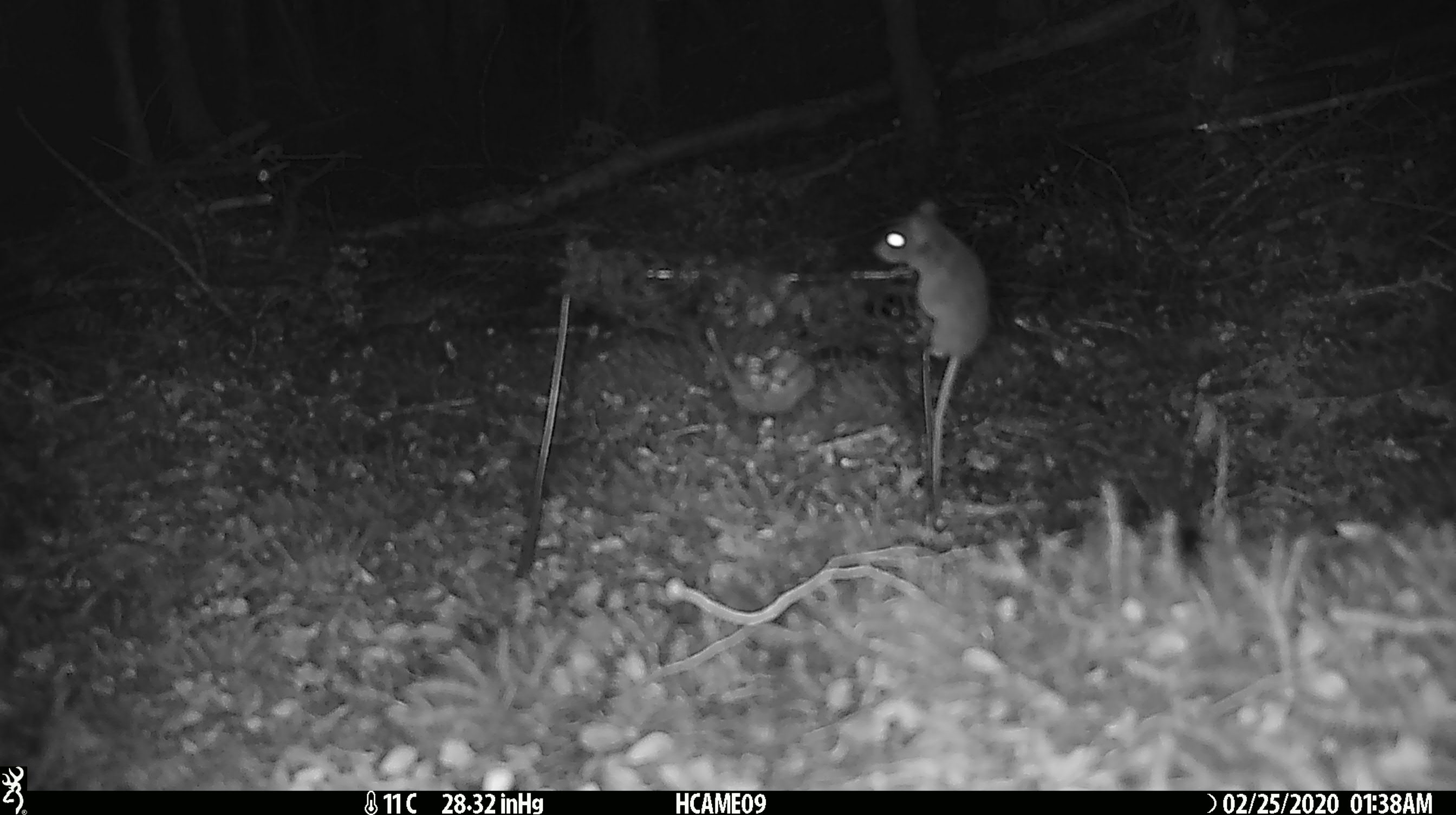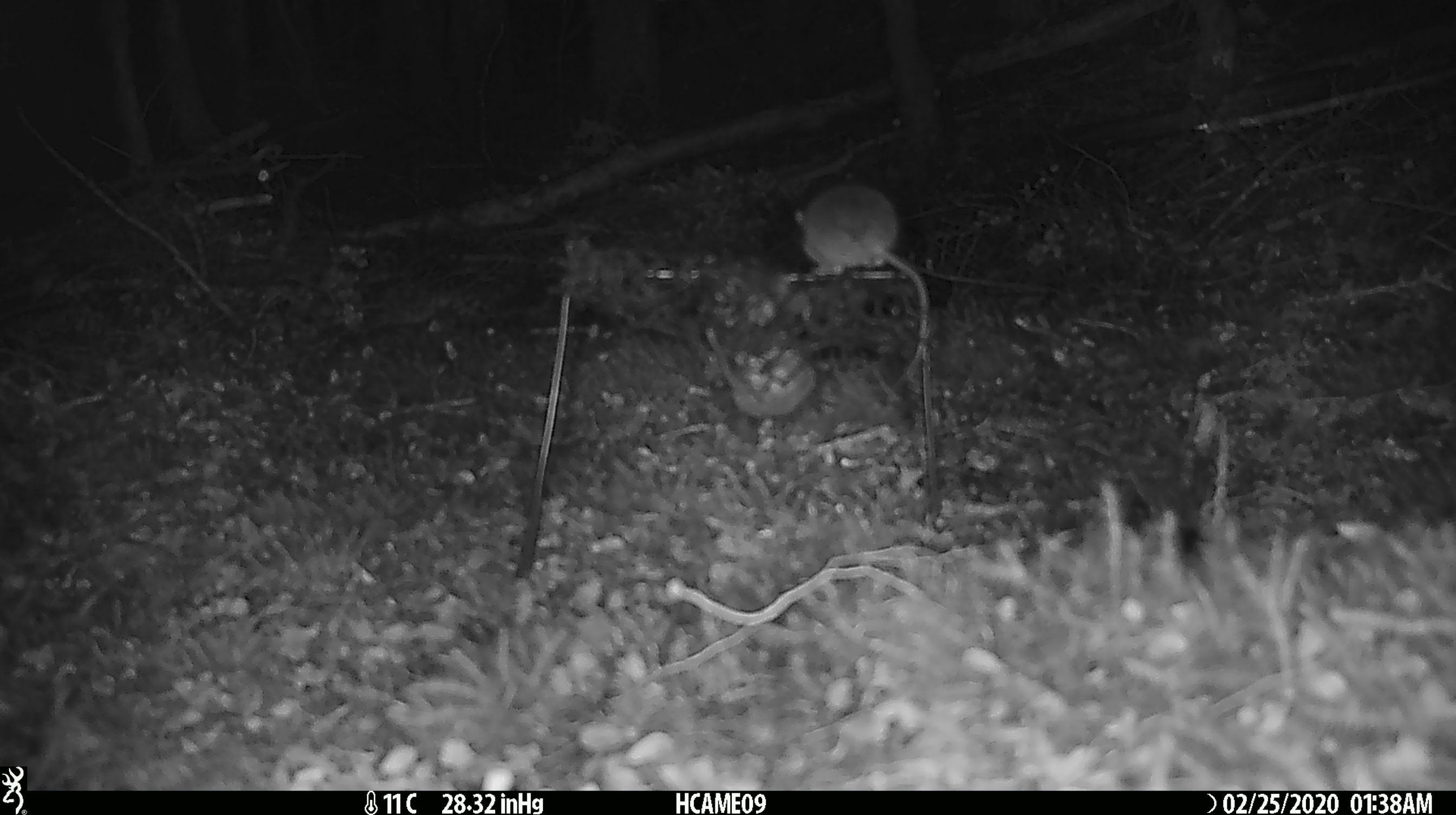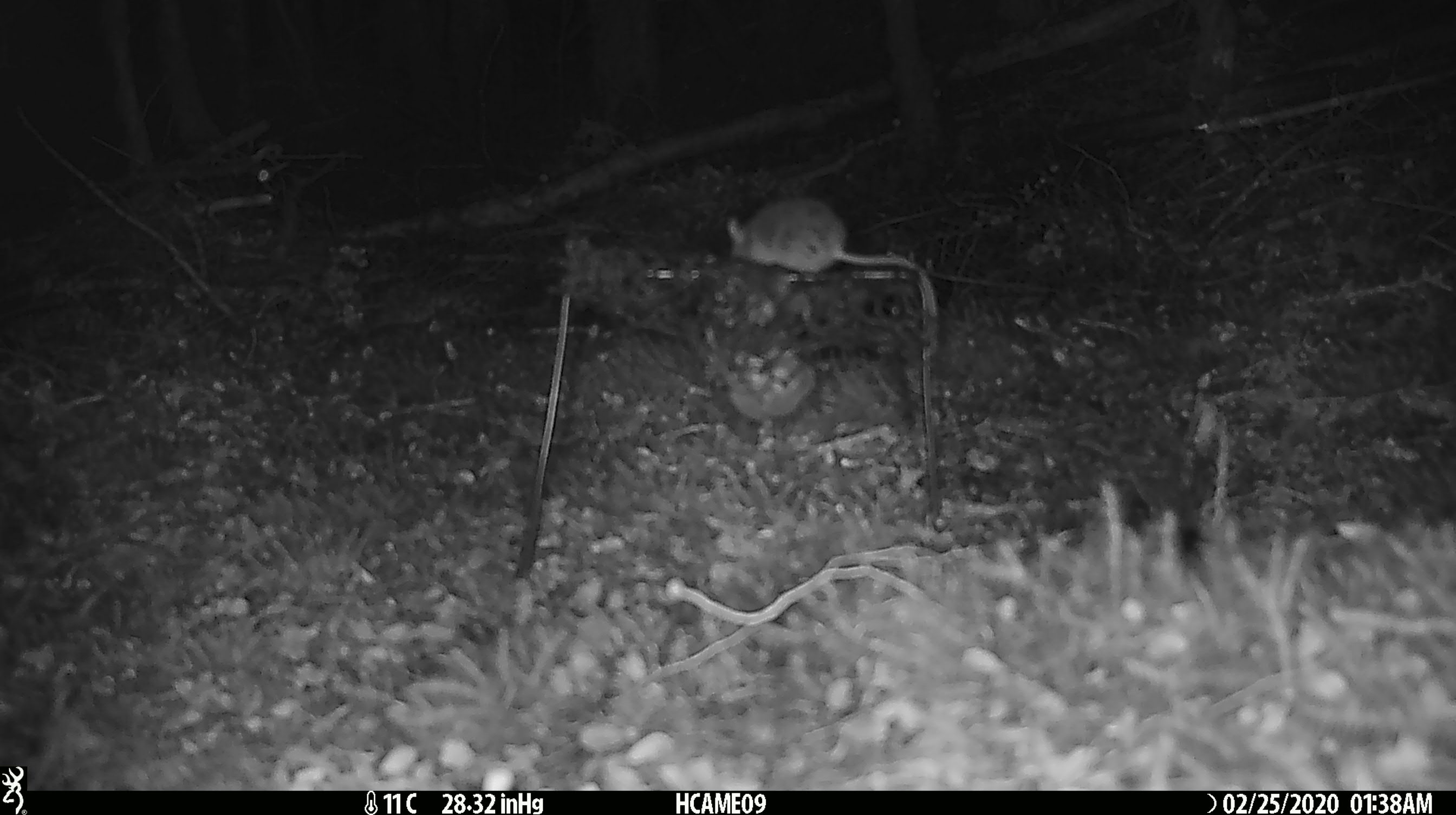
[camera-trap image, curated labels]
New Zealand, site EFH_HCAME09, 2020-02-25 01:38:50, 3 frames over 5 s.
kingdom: Animalia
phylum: Chordata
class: Mammalia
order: Rodentia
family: Muridae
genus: Mus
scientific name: Mus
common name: mouse